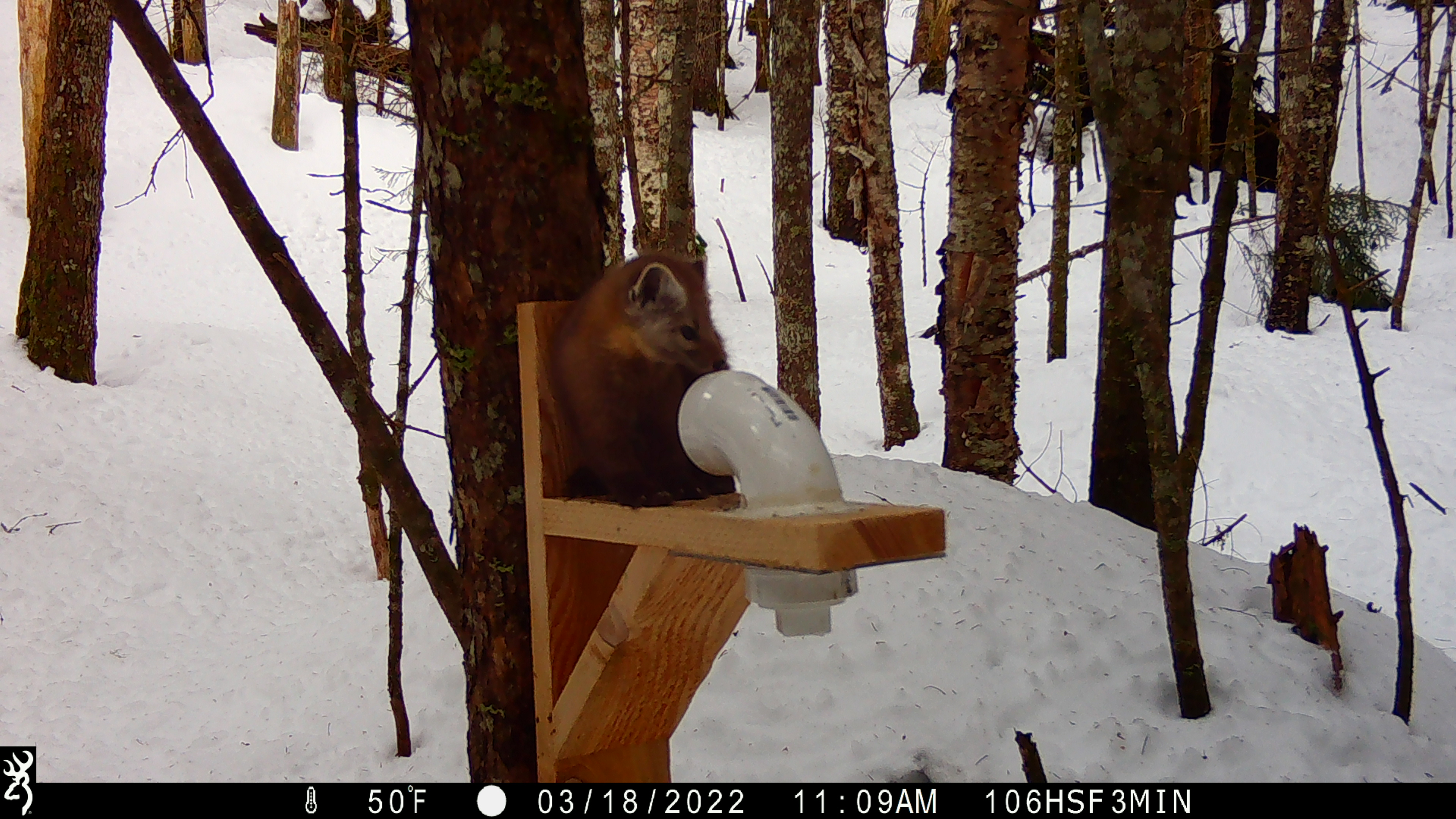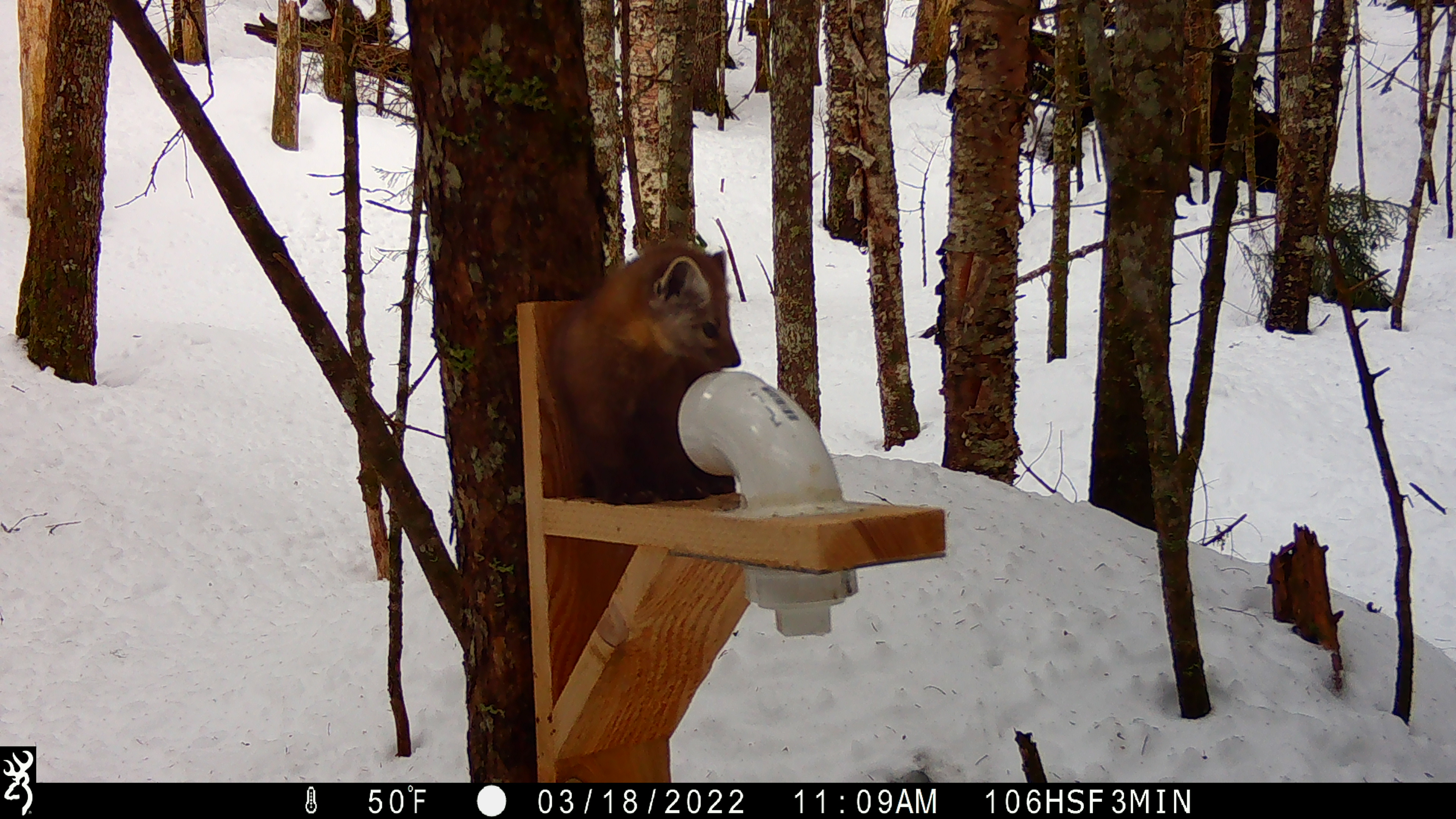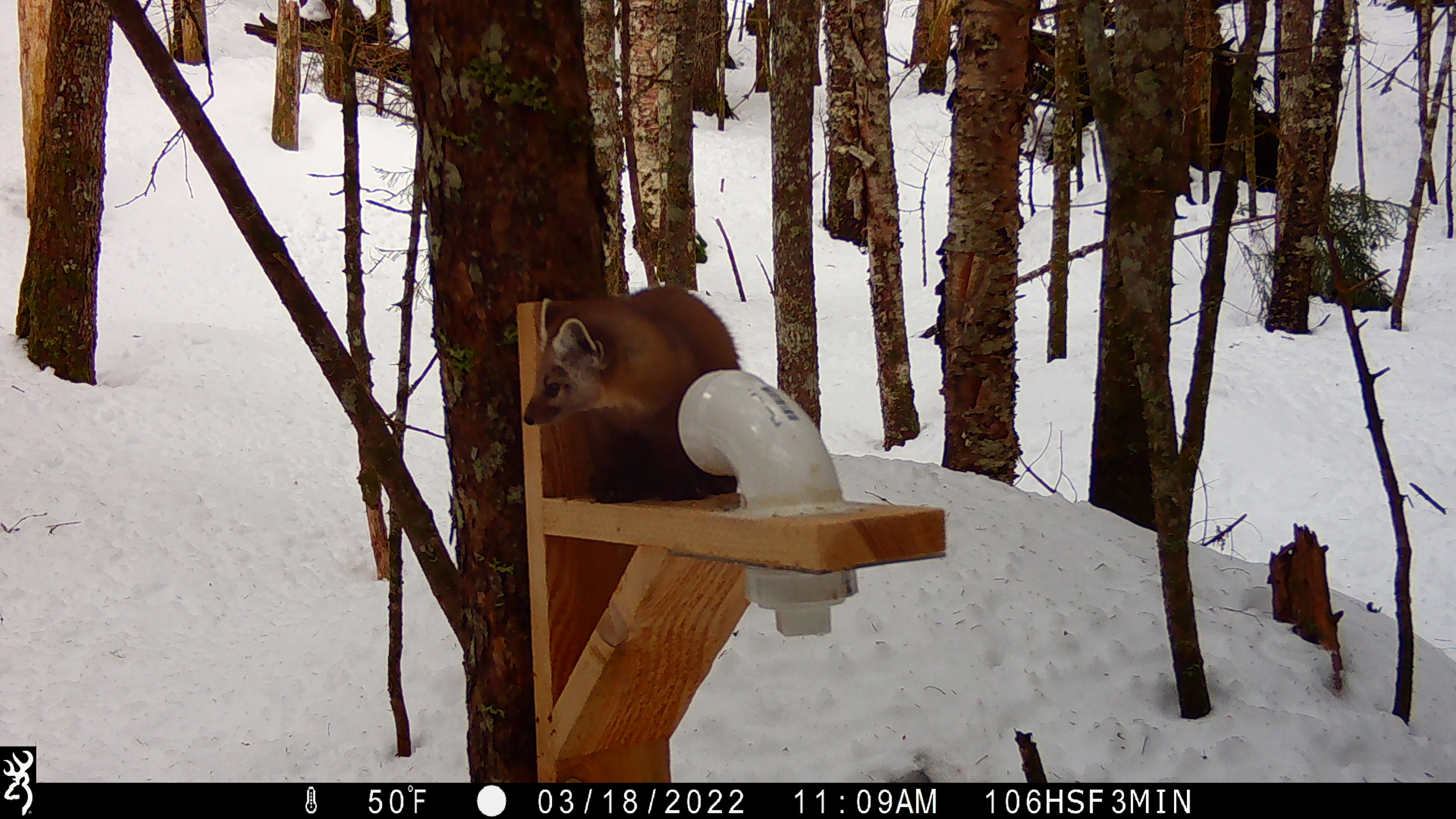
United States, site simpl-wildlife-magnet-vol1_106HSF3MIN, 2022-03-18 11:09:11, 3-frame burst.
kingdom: Animalia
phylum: Chordata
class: Mammalia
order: Carnivora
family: Mustelidae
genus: Martes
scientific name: Martes americana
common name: american marten